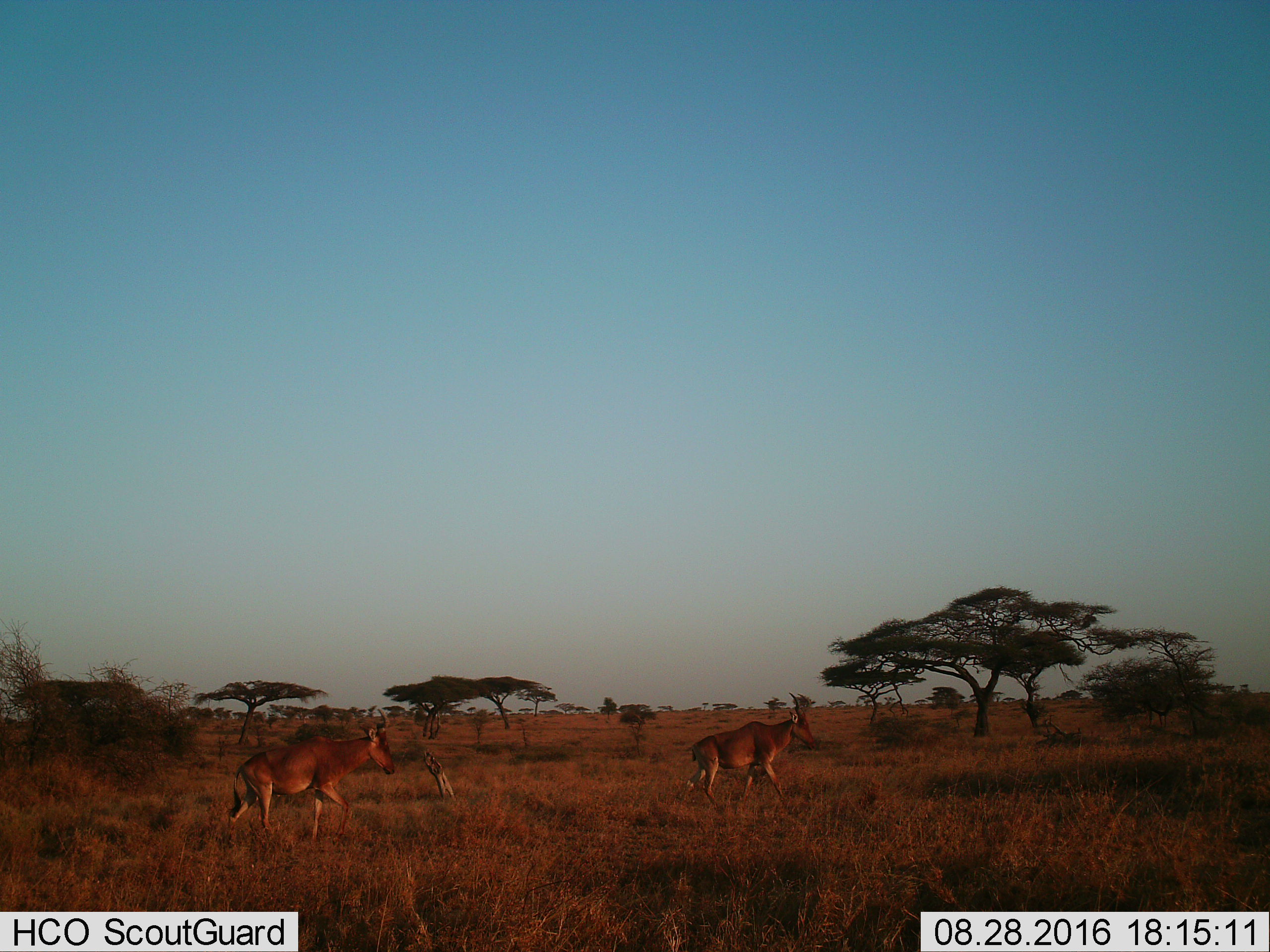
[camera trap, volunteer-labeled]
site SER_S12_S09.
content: unidentified animal